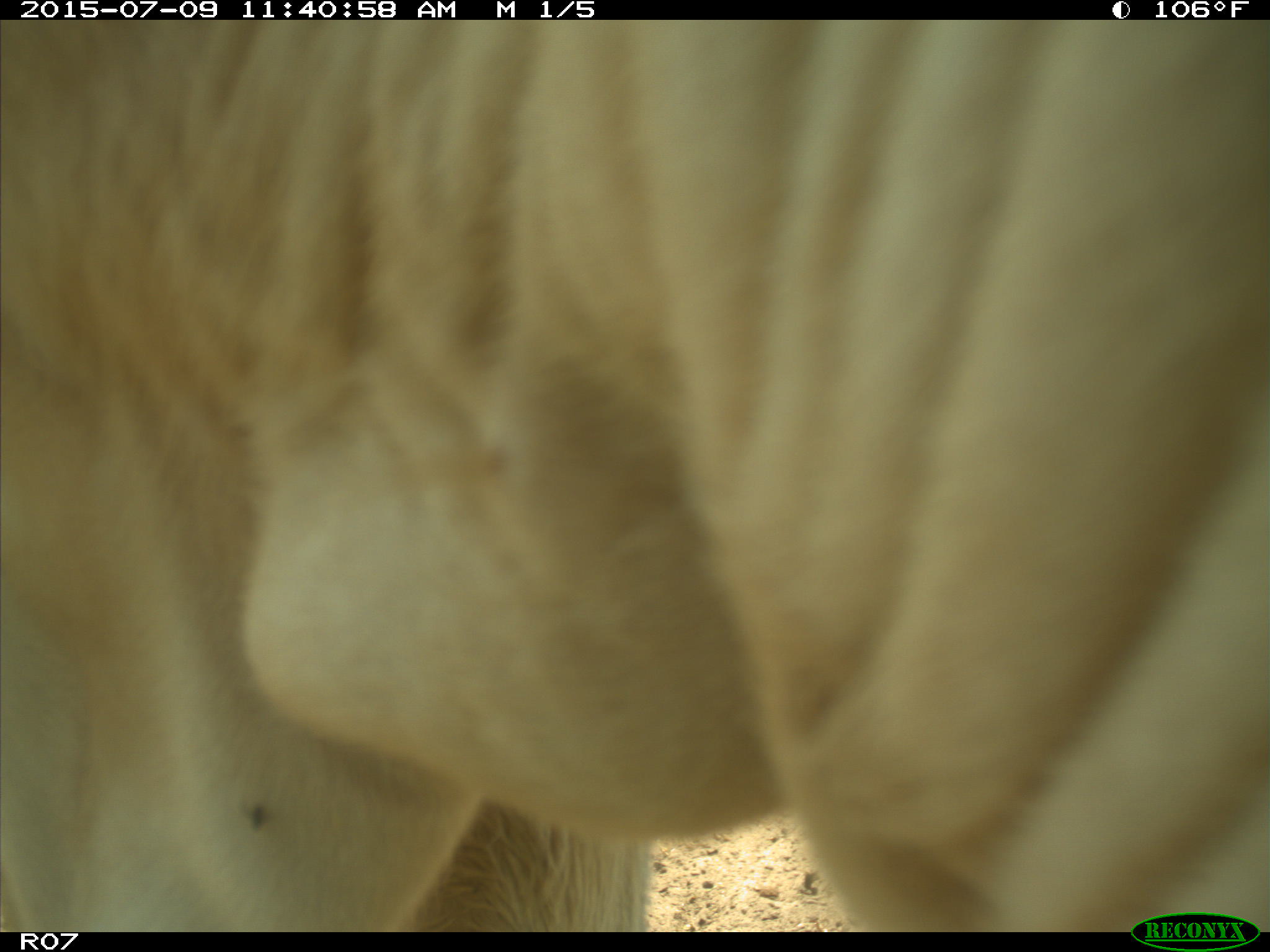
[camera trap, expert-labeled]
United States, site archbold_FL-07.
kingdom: Animalia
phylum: Chordata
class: Mammalia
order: Artiodactyla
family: Bovidae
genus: Bos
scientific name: Bos taurus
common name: domestic cow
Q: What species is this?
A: Bos taurus (domestic cow).